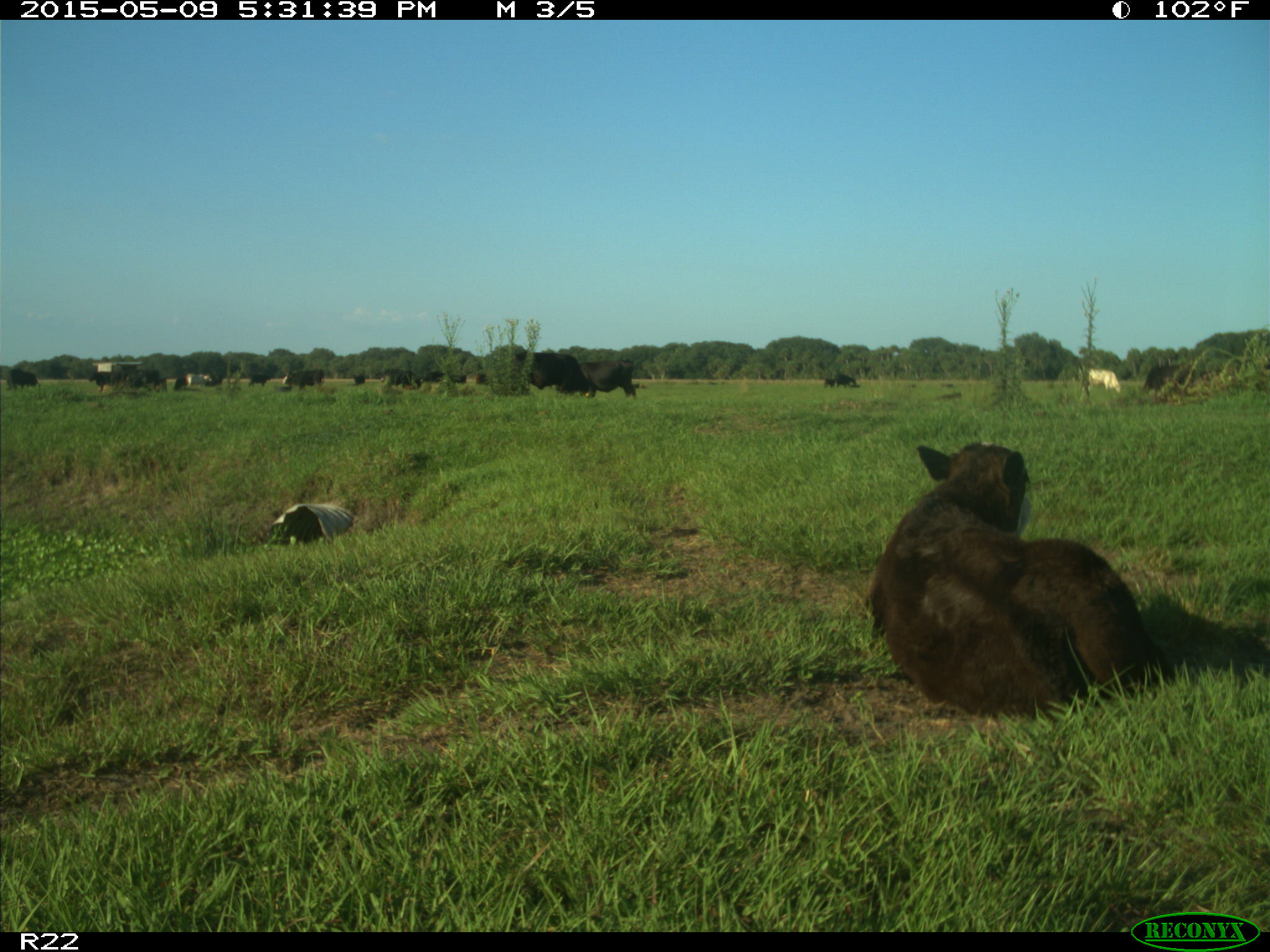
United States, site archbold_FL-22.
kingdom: Animalia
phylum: Chordata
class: Mammalia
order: Artiodactyla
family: Bovidae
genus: Bos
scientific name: Bos taurus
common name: domestic cow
Bos taurus (domestic cow).